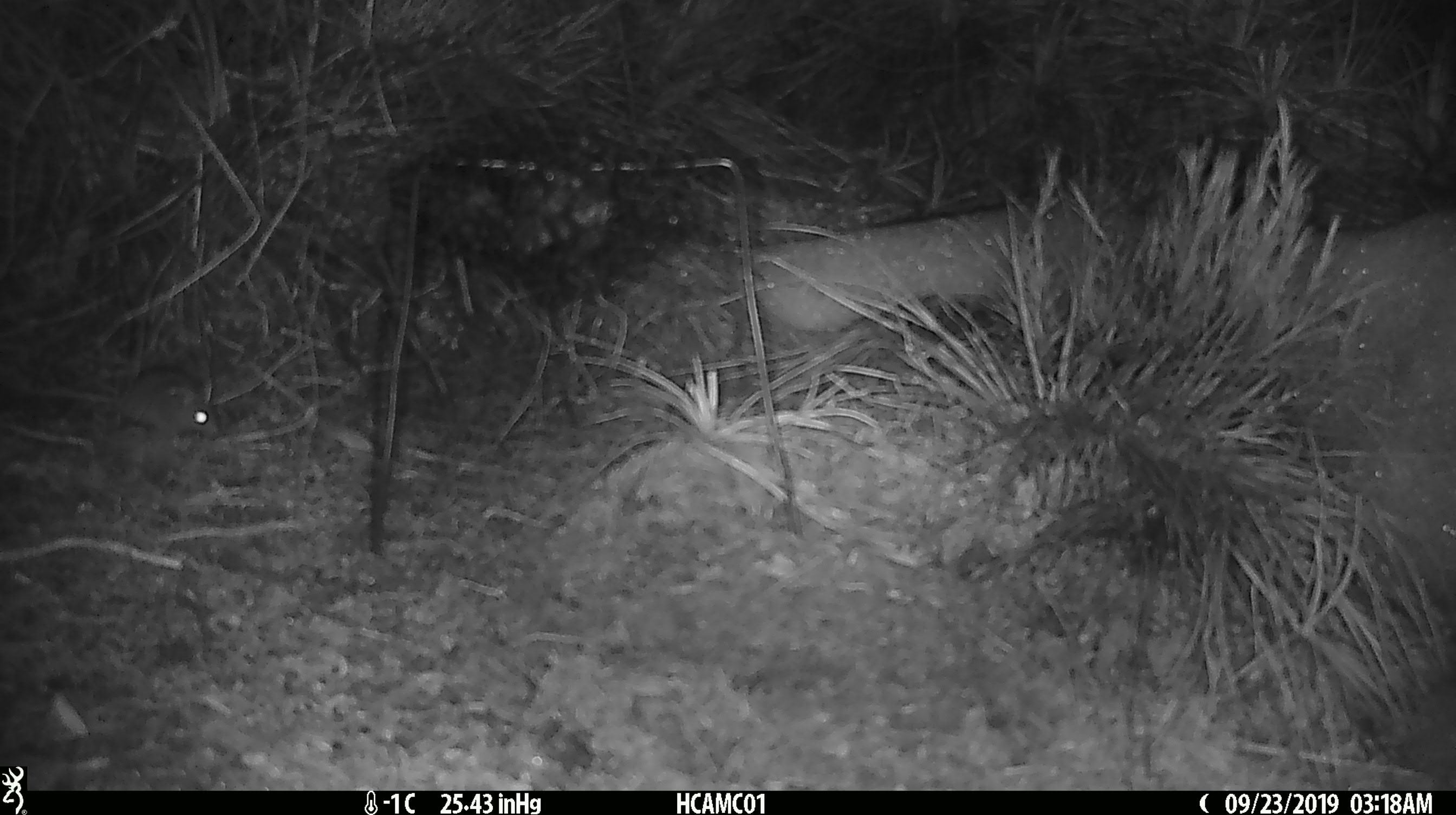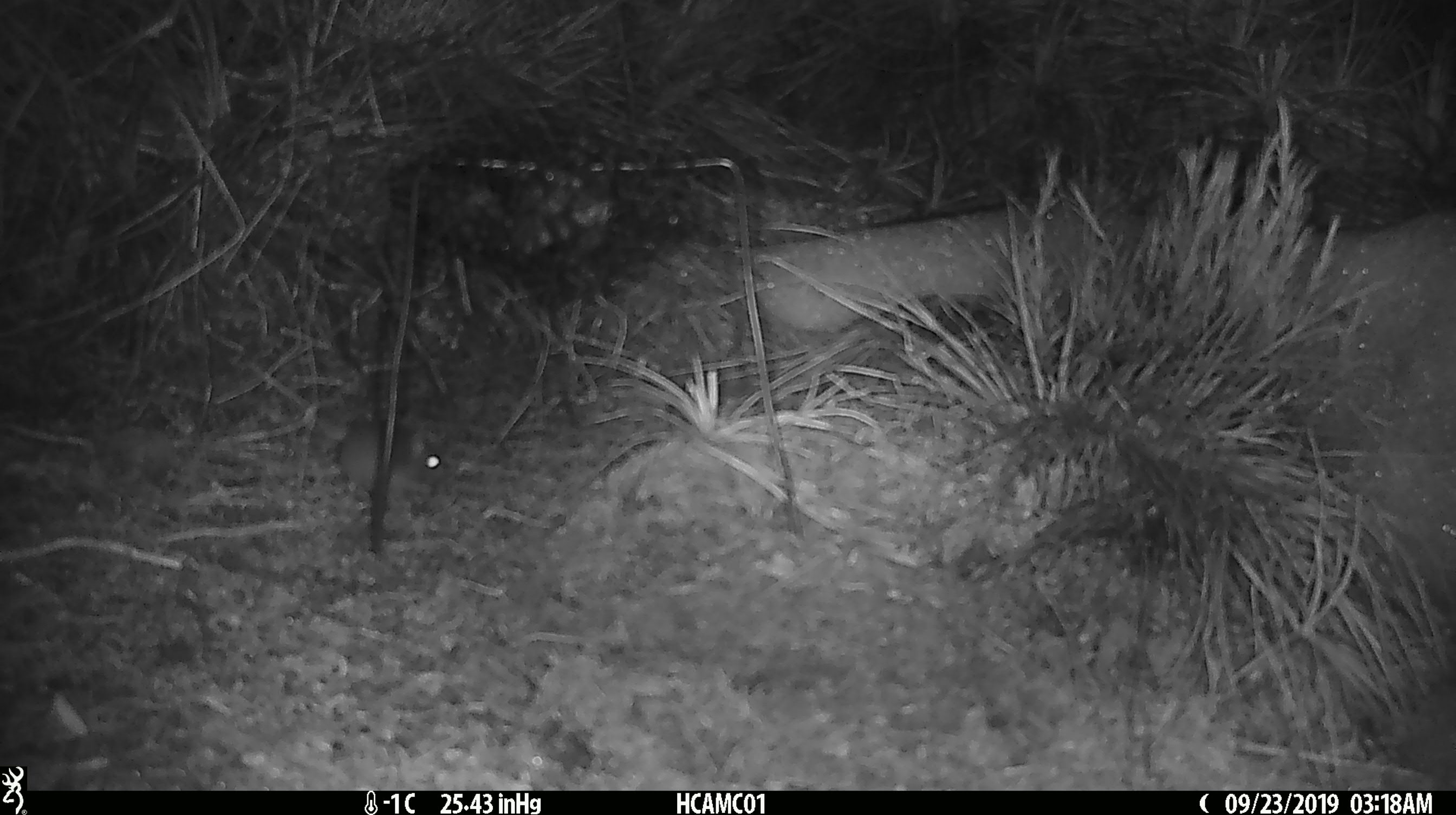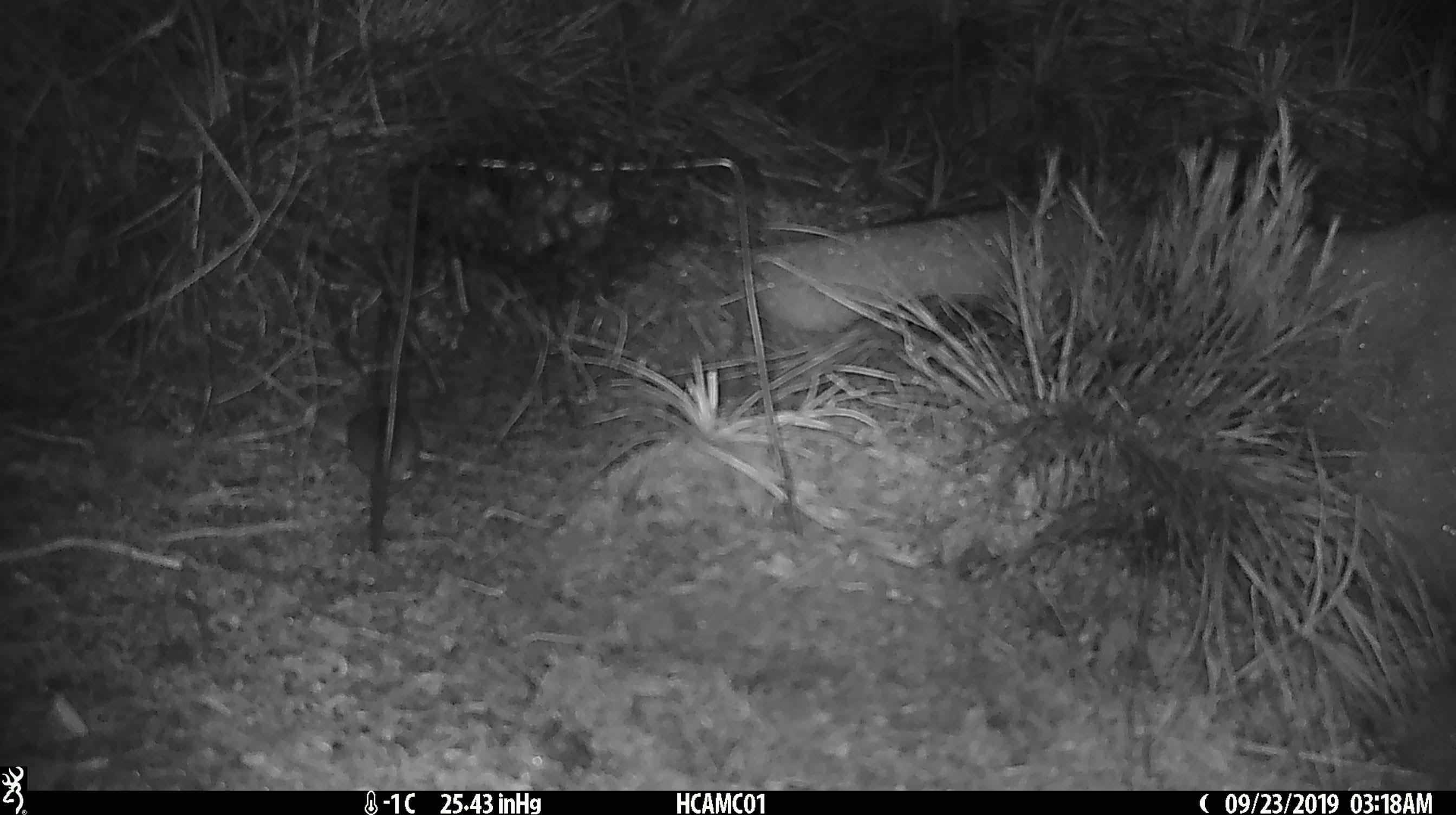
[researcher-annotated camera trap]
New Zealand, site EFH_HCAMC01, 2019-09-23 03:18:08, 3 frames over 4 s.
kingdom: Animalia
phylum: Chordata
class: Mammalia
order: Rodentia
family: Muridae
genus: Mus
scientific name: Mus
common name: mouse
Mouse (Mus).